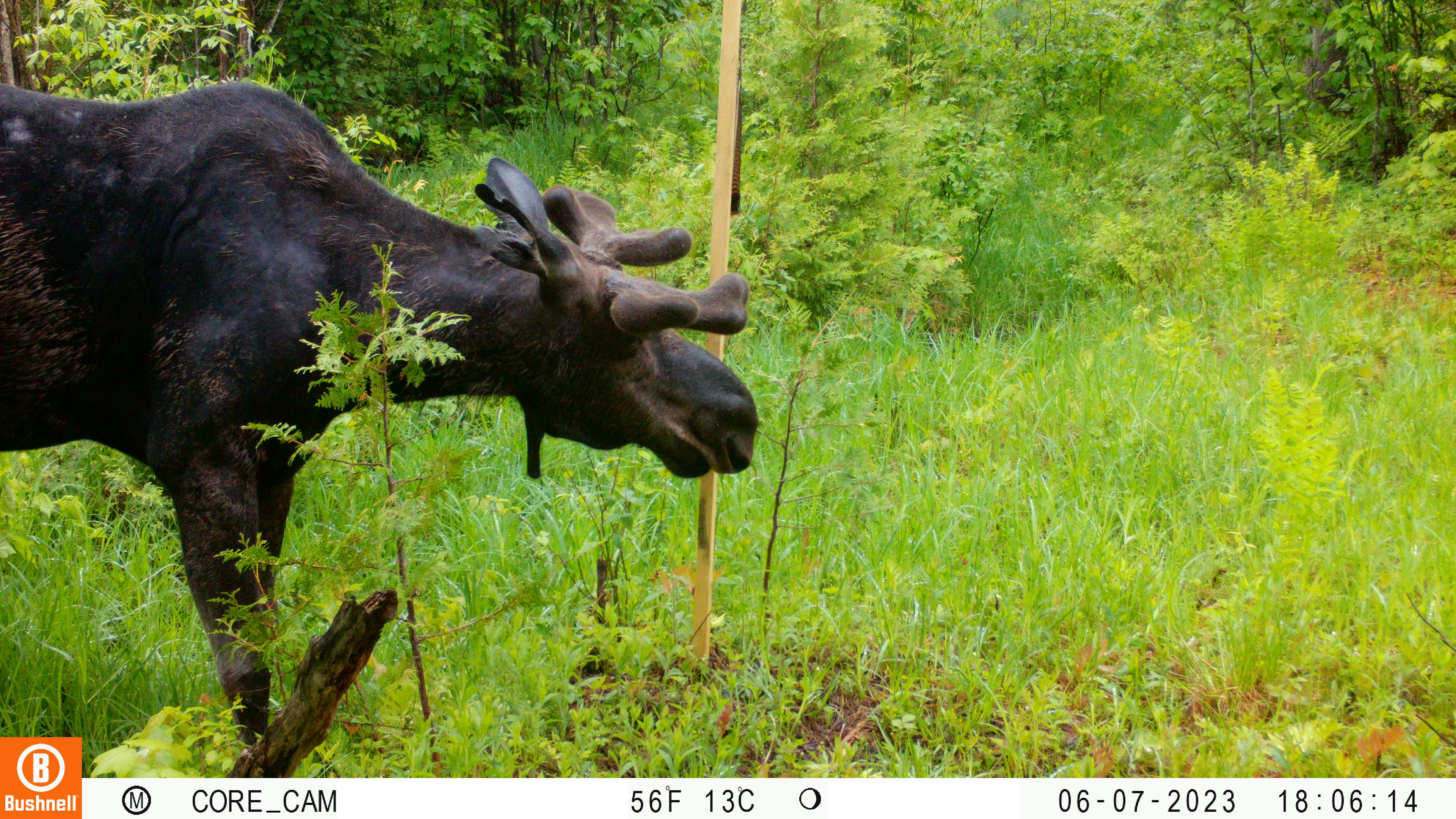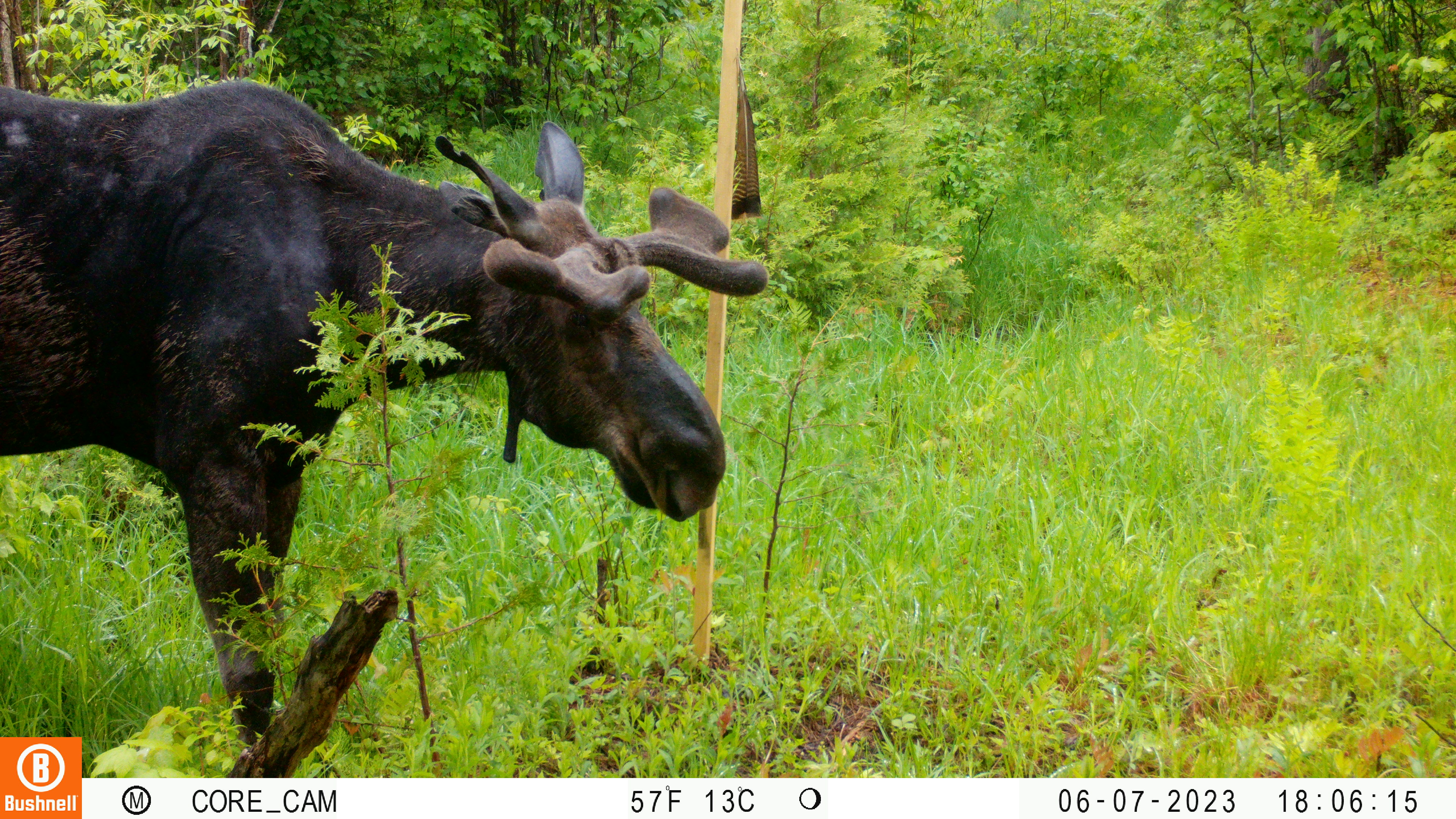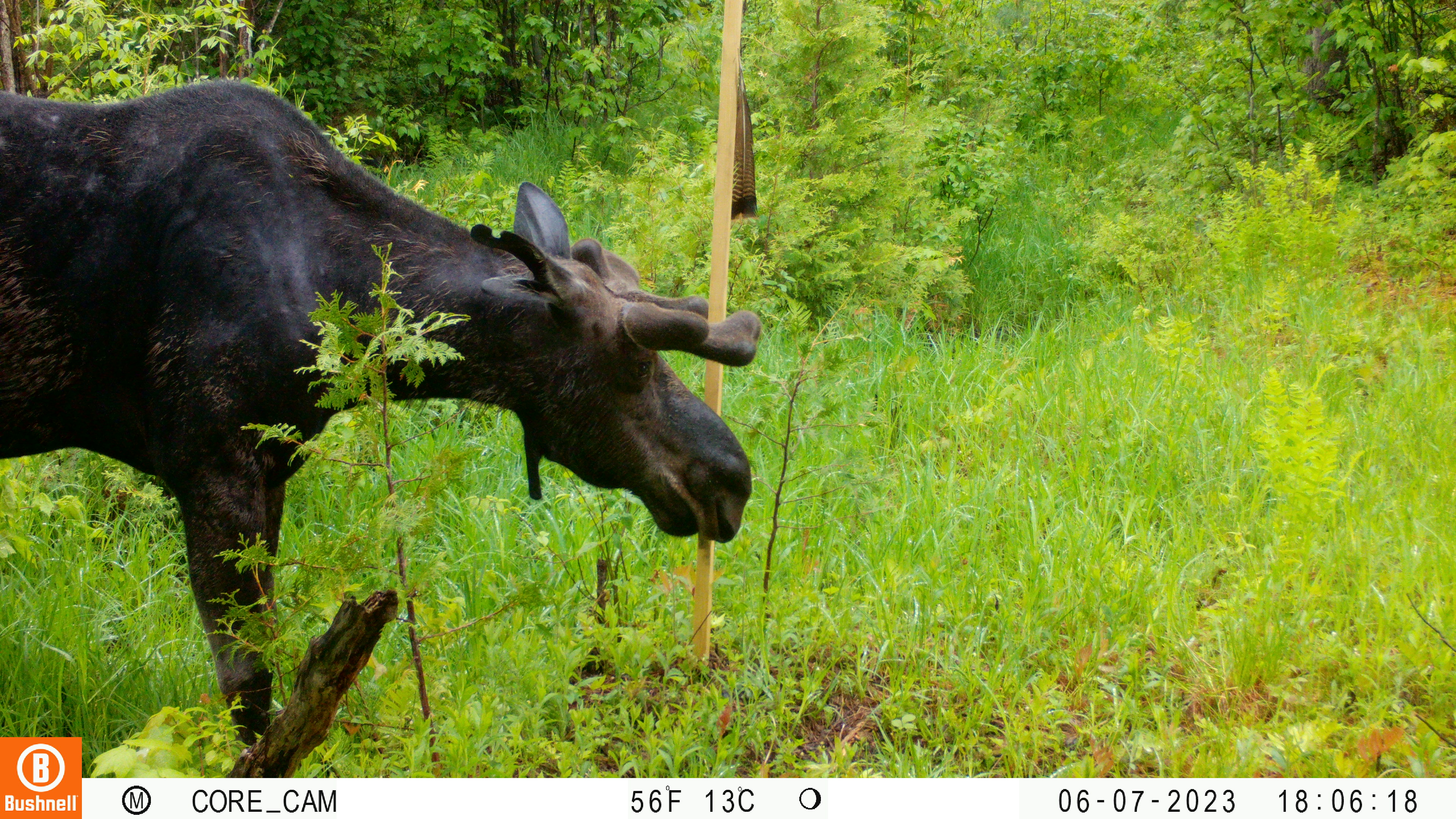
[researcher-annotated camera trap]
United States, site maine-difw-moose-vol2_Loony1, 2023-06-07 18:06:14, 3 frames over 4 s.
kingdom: Animalia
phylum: Chordata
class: Mammalia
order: Artiodactyla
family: Cervidae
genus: Alces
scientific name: Alces alces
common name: moose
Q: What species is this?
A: Moose (Alces alces).